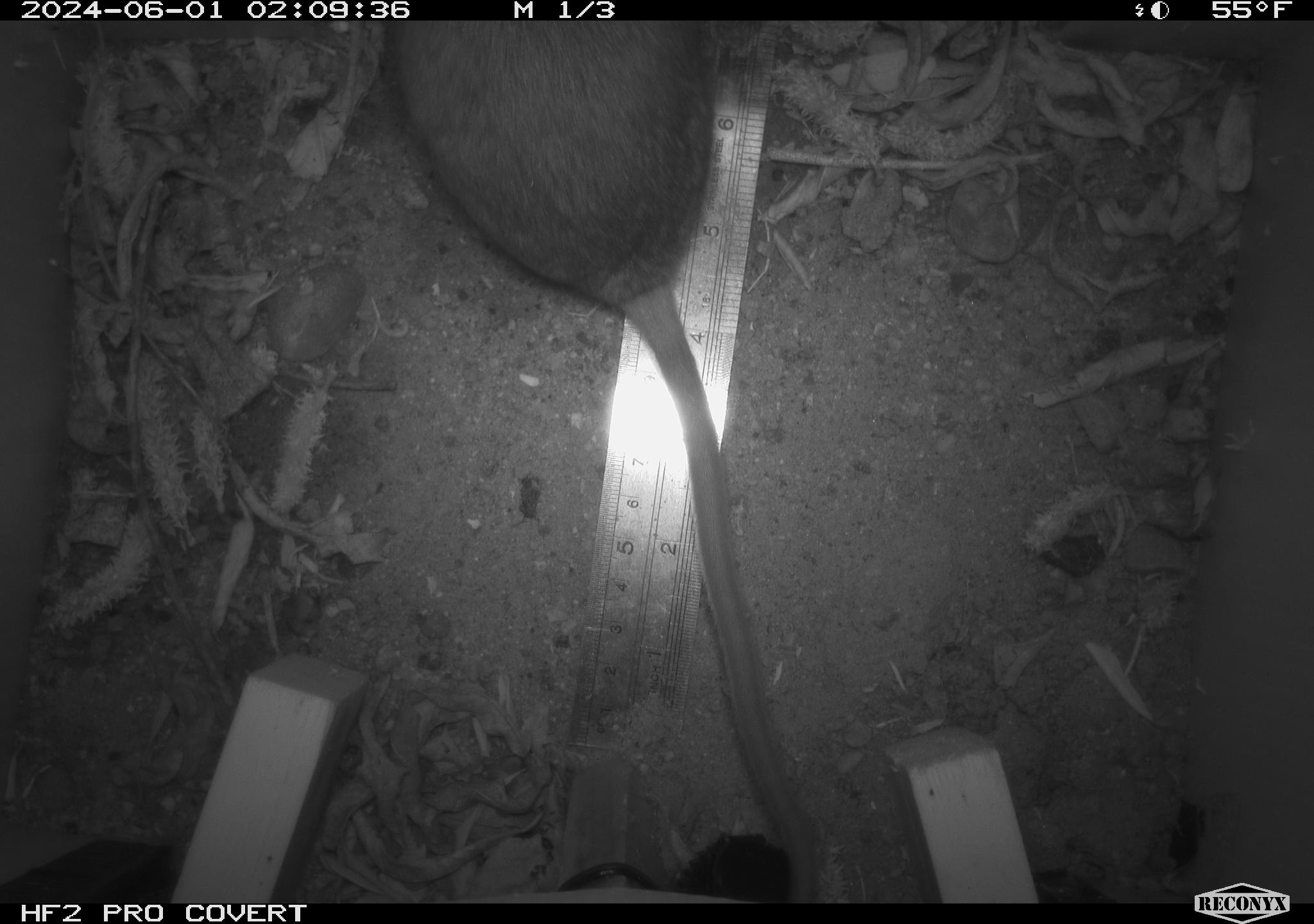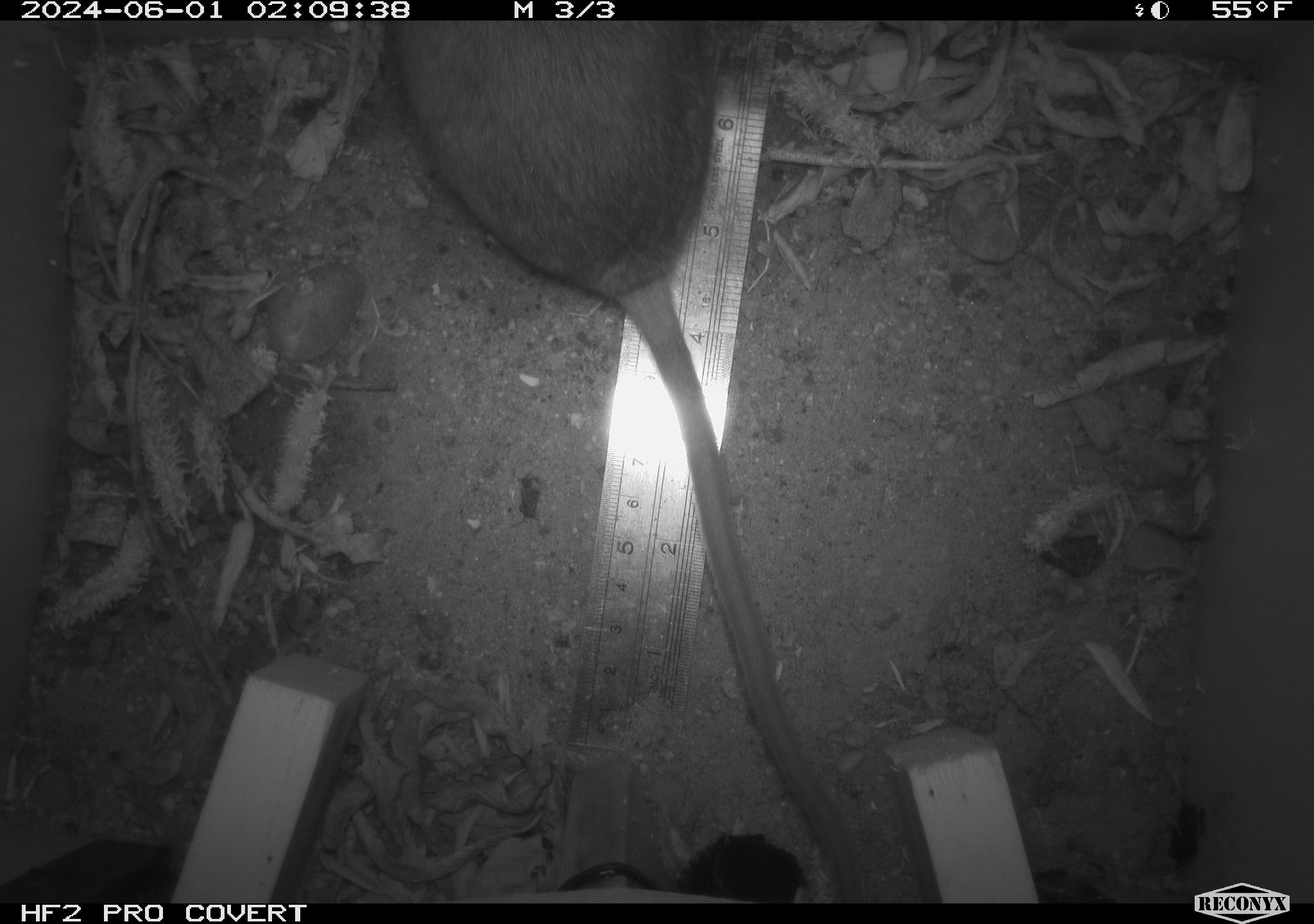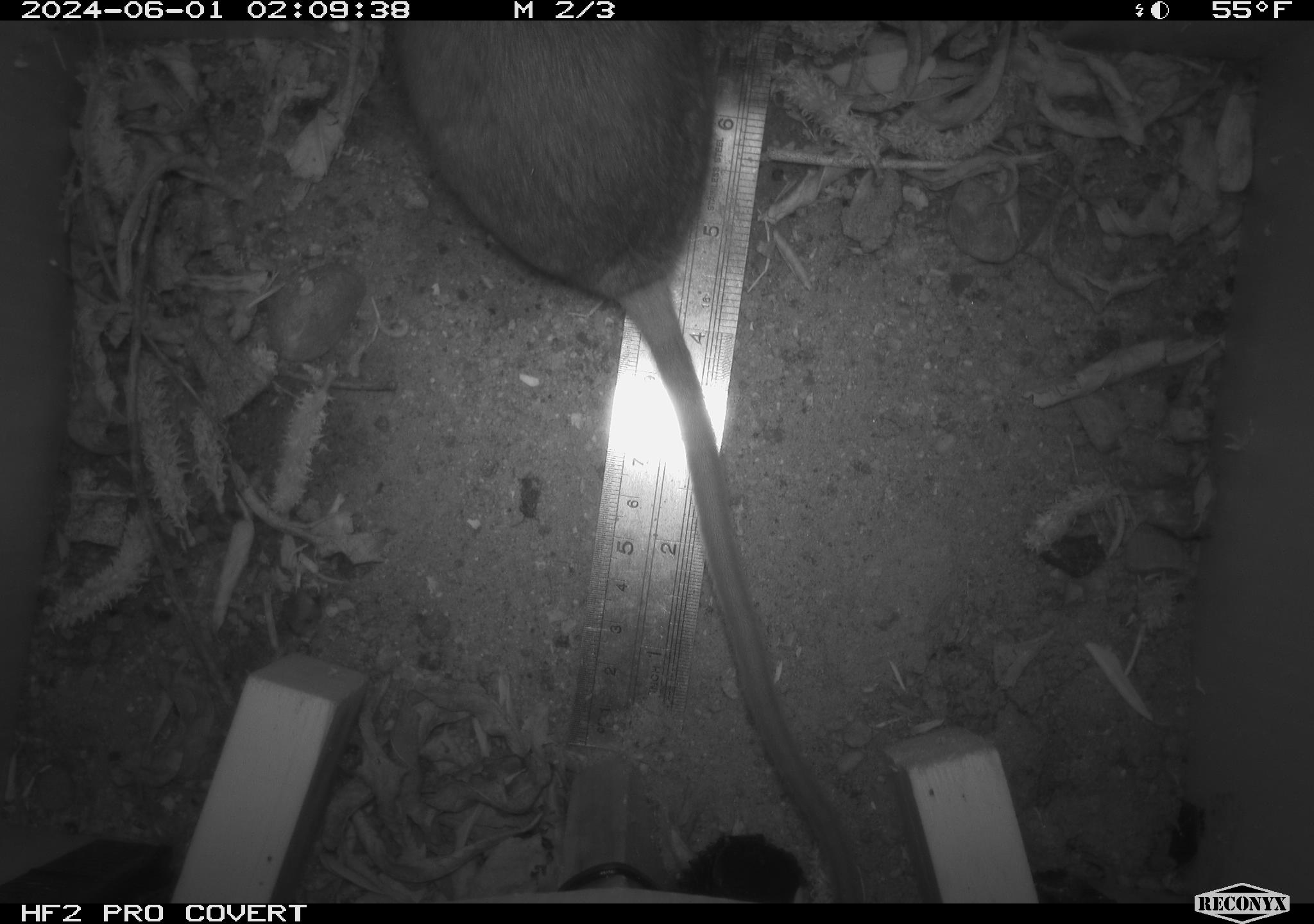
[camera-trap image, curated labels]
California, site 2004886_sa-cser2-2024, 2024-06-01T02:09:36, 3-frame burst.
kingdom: Animalia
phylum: Chordata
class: Mammalia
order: Rodentia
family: Muridae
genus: Rattus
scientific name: Rattus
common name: rat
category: rattus species